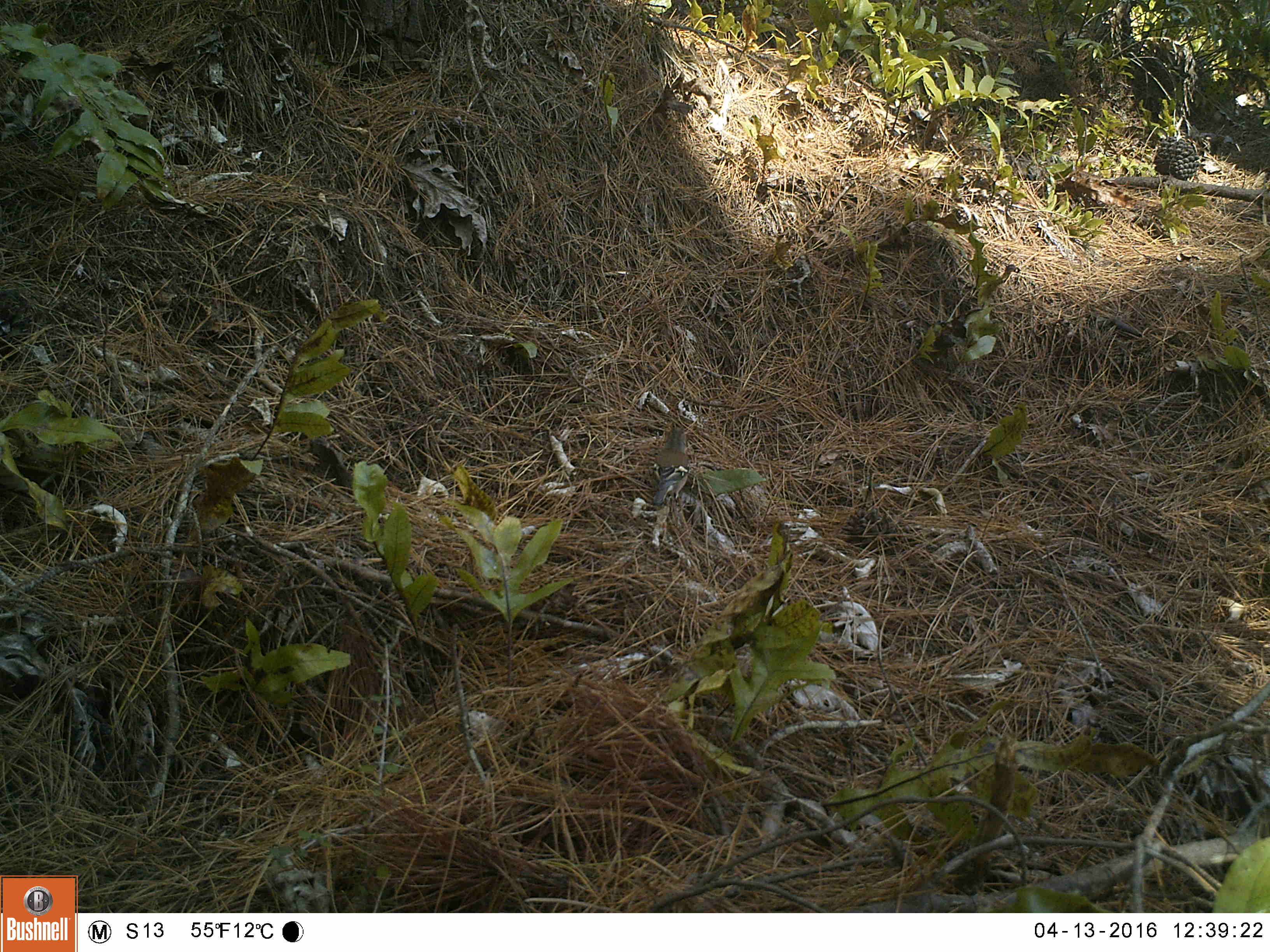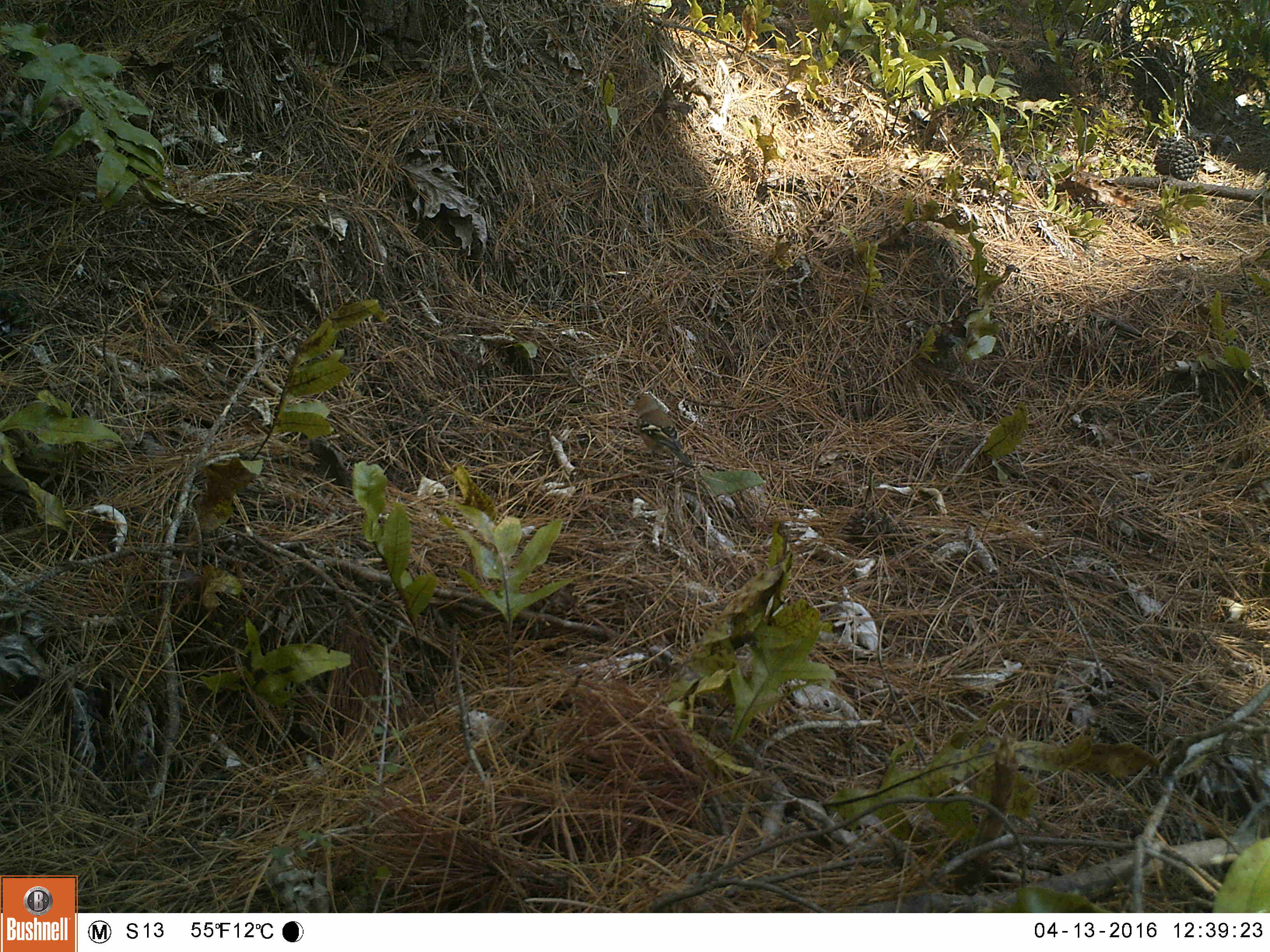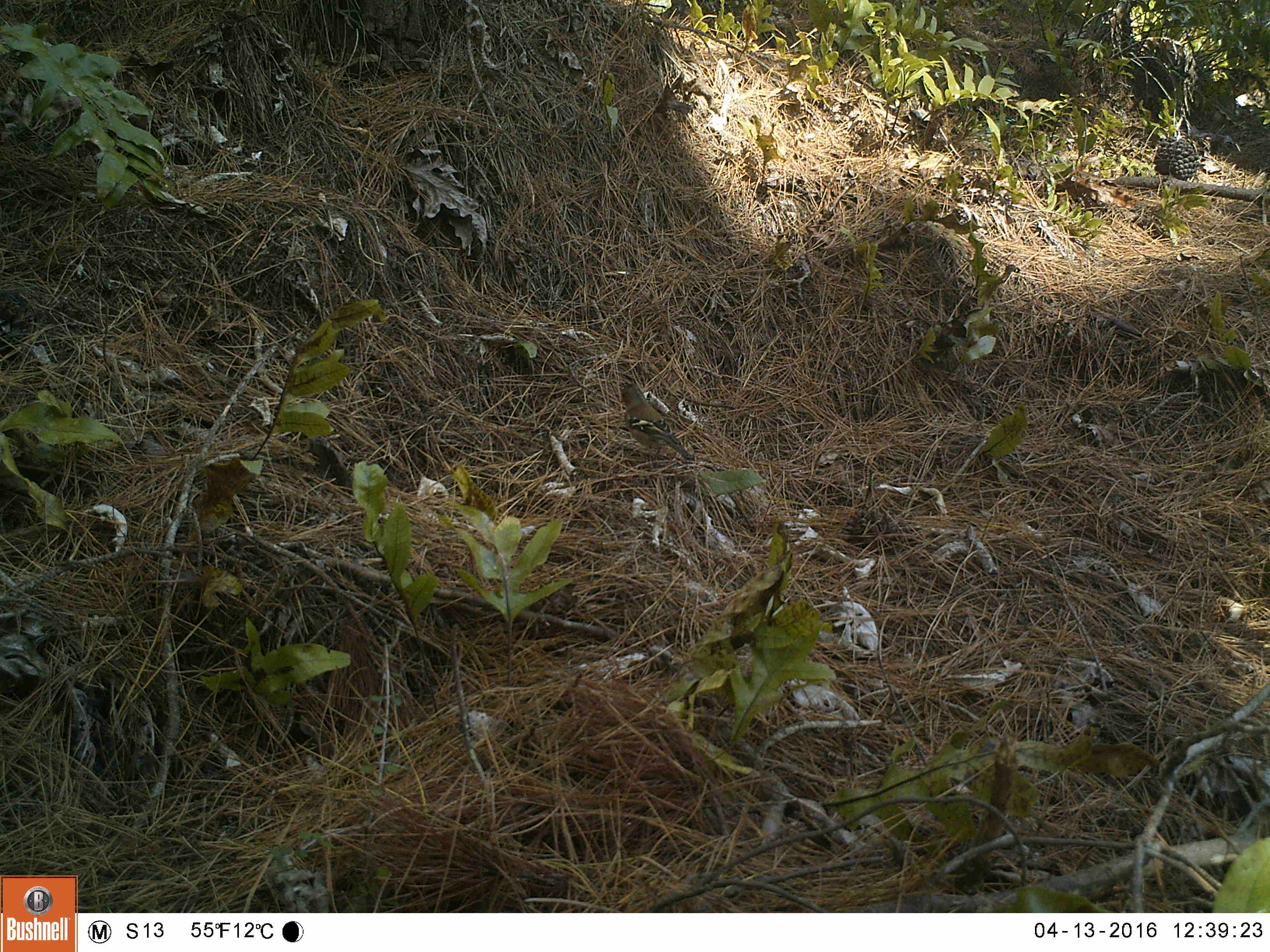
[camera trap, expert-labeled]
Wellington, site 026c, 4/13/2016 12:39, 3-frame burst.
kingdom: Animalia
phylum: Chordata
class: Aves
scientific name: Aves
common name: bird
Bird (Aves).